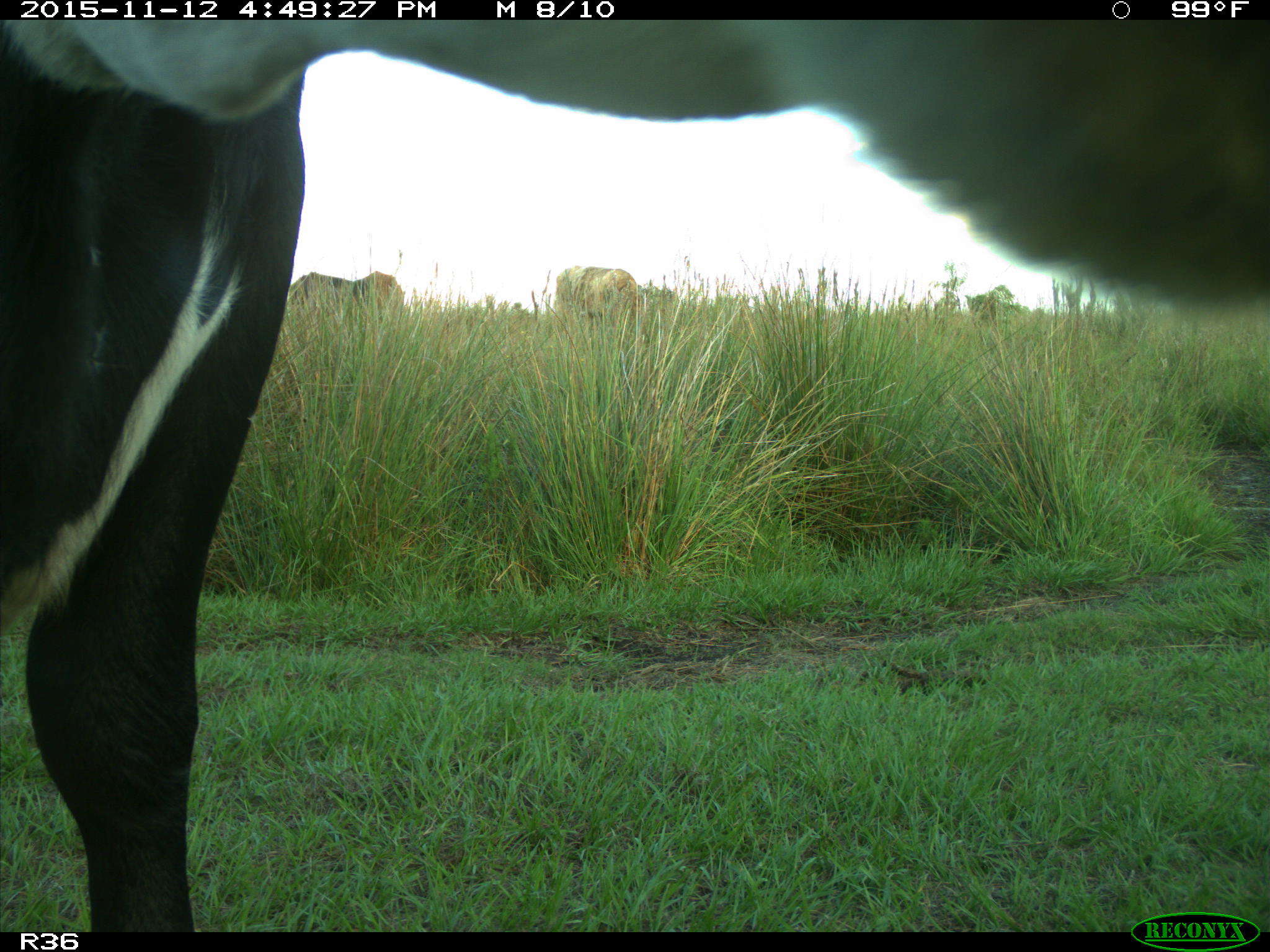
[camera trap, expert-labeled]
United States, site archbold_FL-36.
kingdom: Animalia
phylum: Chordata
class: Mammalia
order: Artiodactyla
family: Bovidae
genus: Bos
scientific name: Bos taurus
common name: domestic cow